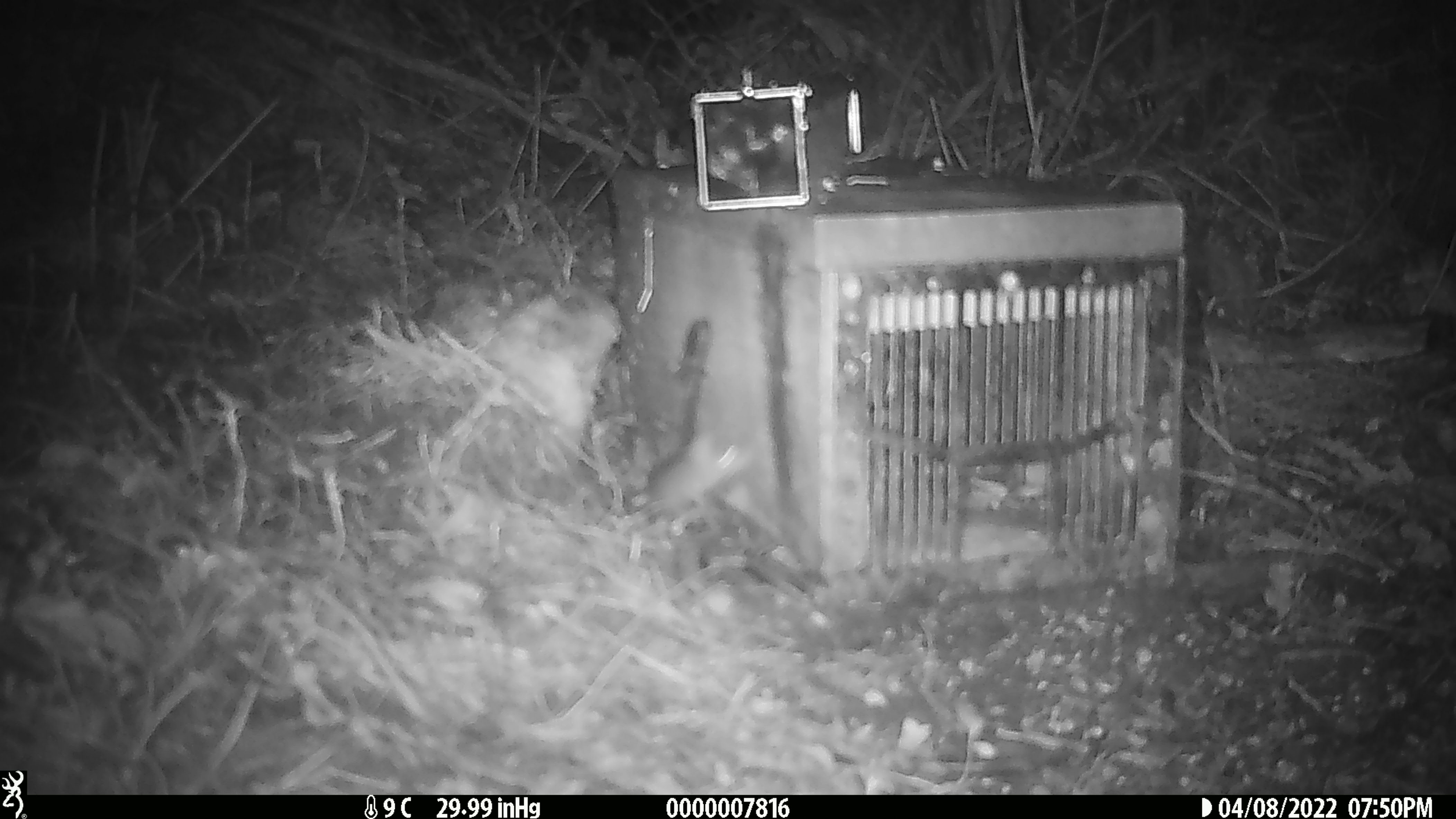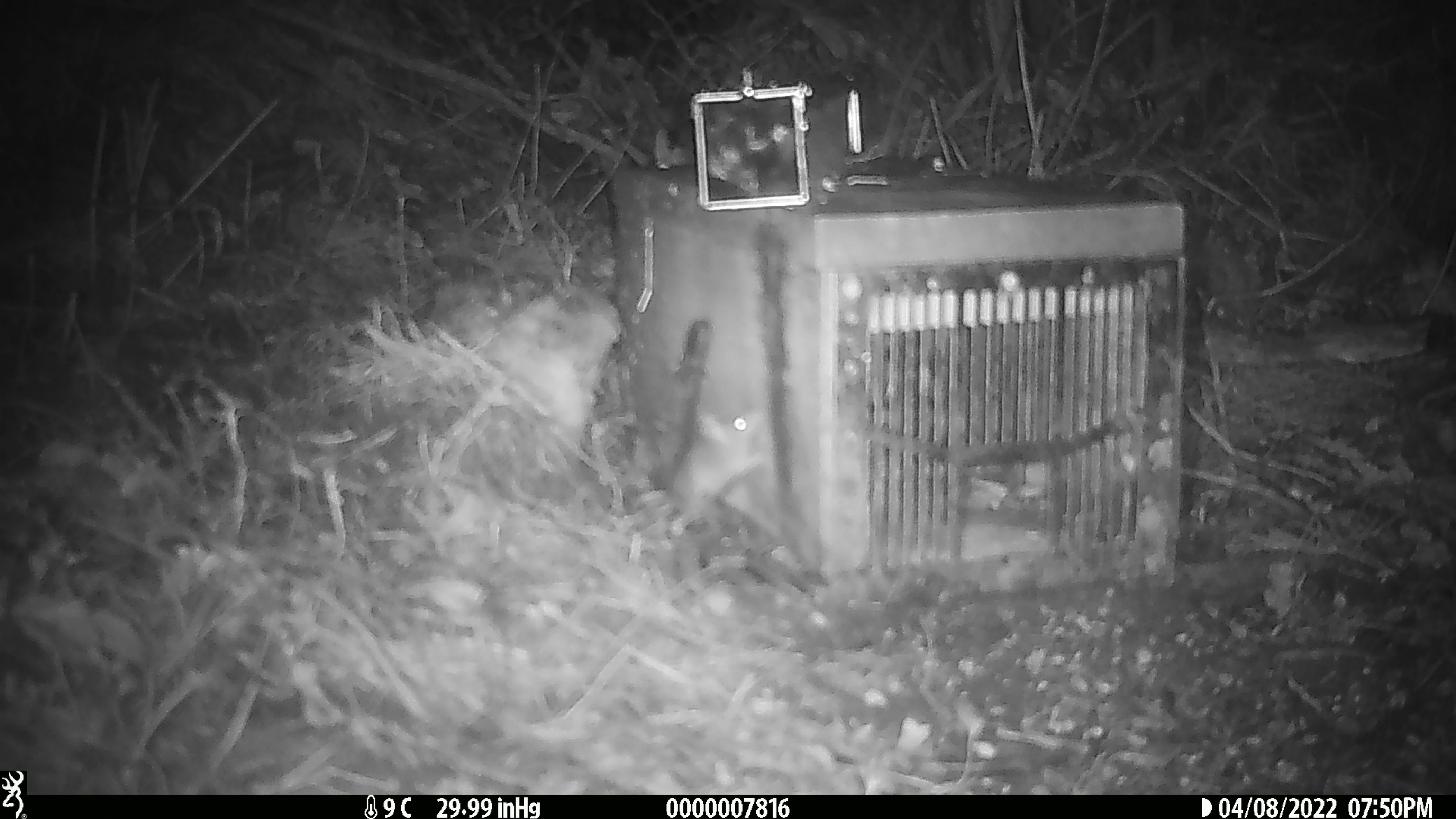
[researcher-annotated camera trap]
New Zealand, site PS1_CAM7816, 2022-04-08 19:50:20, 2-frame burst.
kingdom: Animalia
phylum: Chordata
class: Mammalia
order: Rodentia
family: Muridae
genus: Mus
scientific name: Mus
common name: mouse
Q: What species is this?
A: Mouse (Mus).